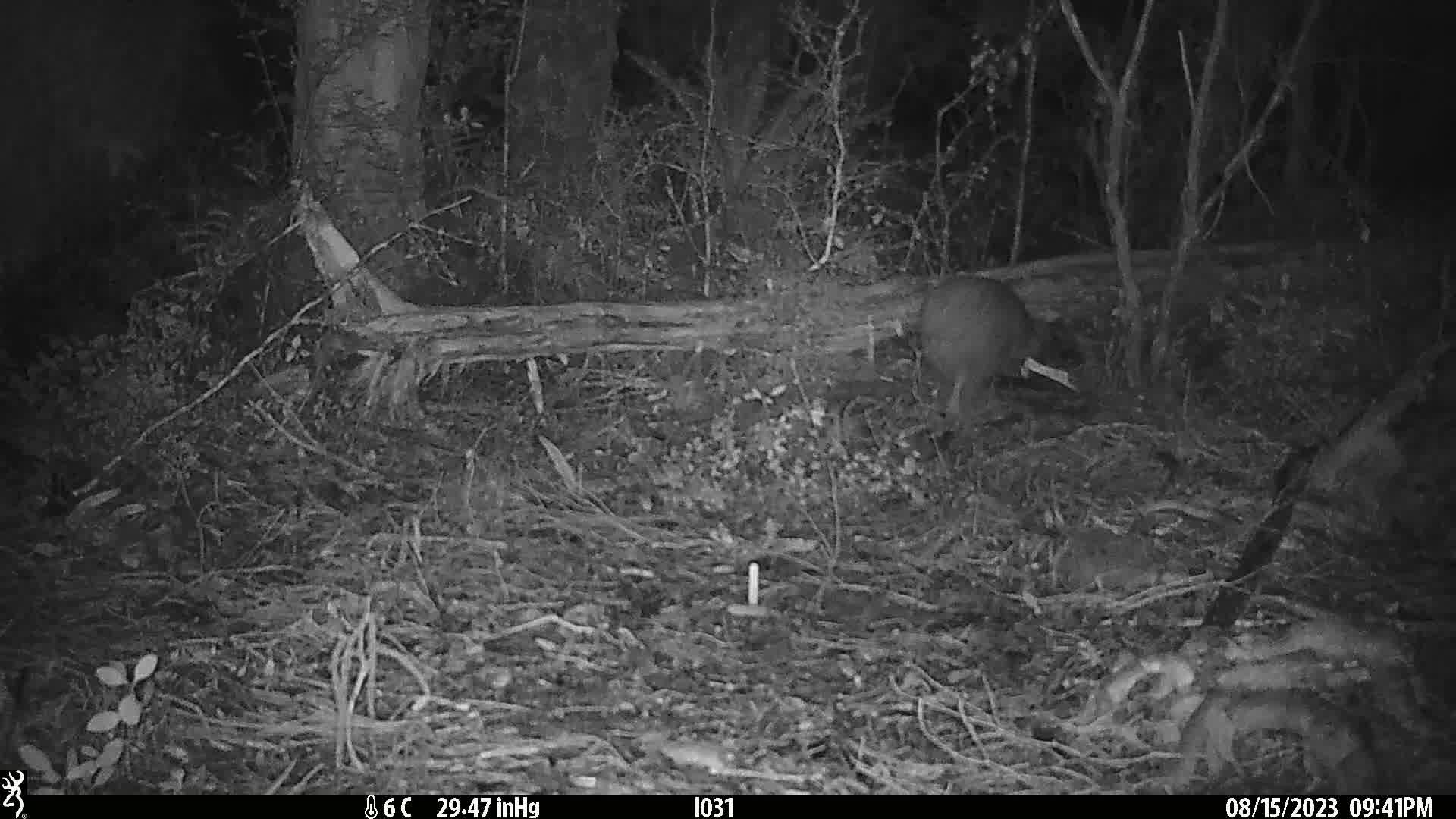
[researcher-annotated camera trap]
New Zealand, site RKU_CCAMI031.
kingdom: Animalia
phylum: Chordata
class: Aves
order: Apterygiformes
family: Apterygidae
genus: Apteryx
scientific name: Apteryx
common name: kiwi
Kiwi (Apteryx).